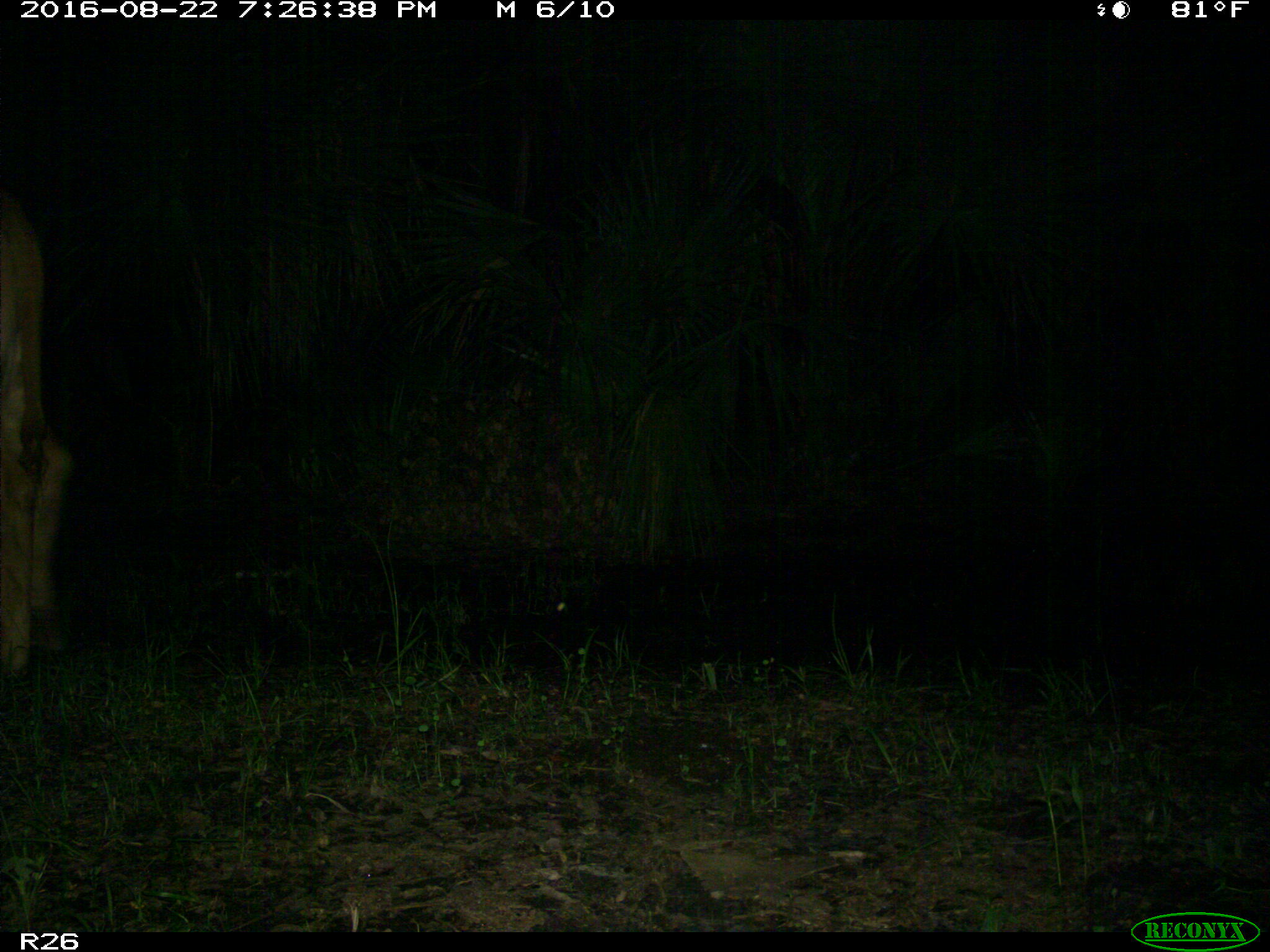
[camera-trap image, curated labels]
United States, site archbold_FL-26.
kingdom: Animalia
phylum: Chordata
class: Mammalia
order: Artiodactyla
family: Bovidae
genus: Bos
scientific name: Bos taurus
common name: domestic cow